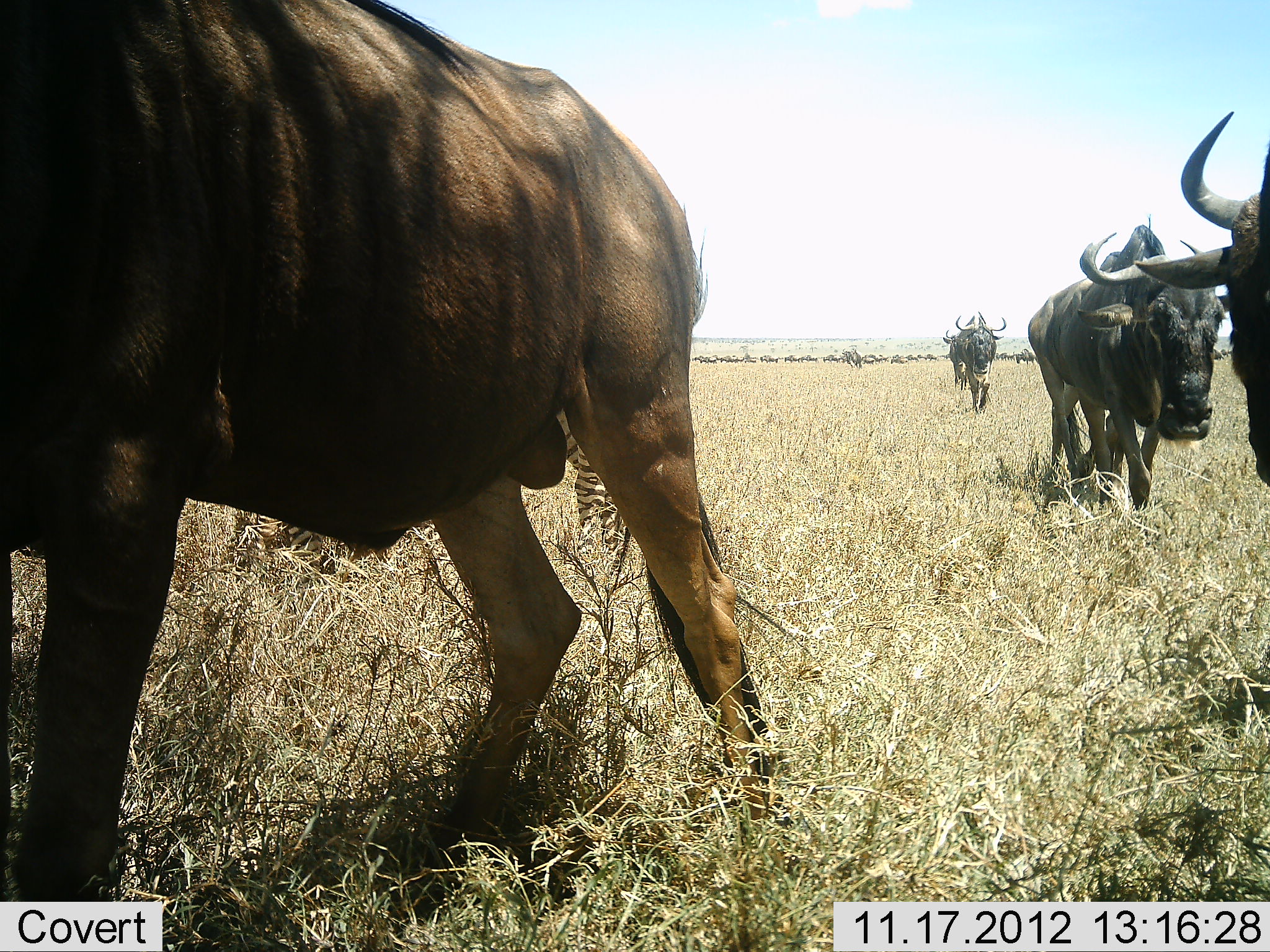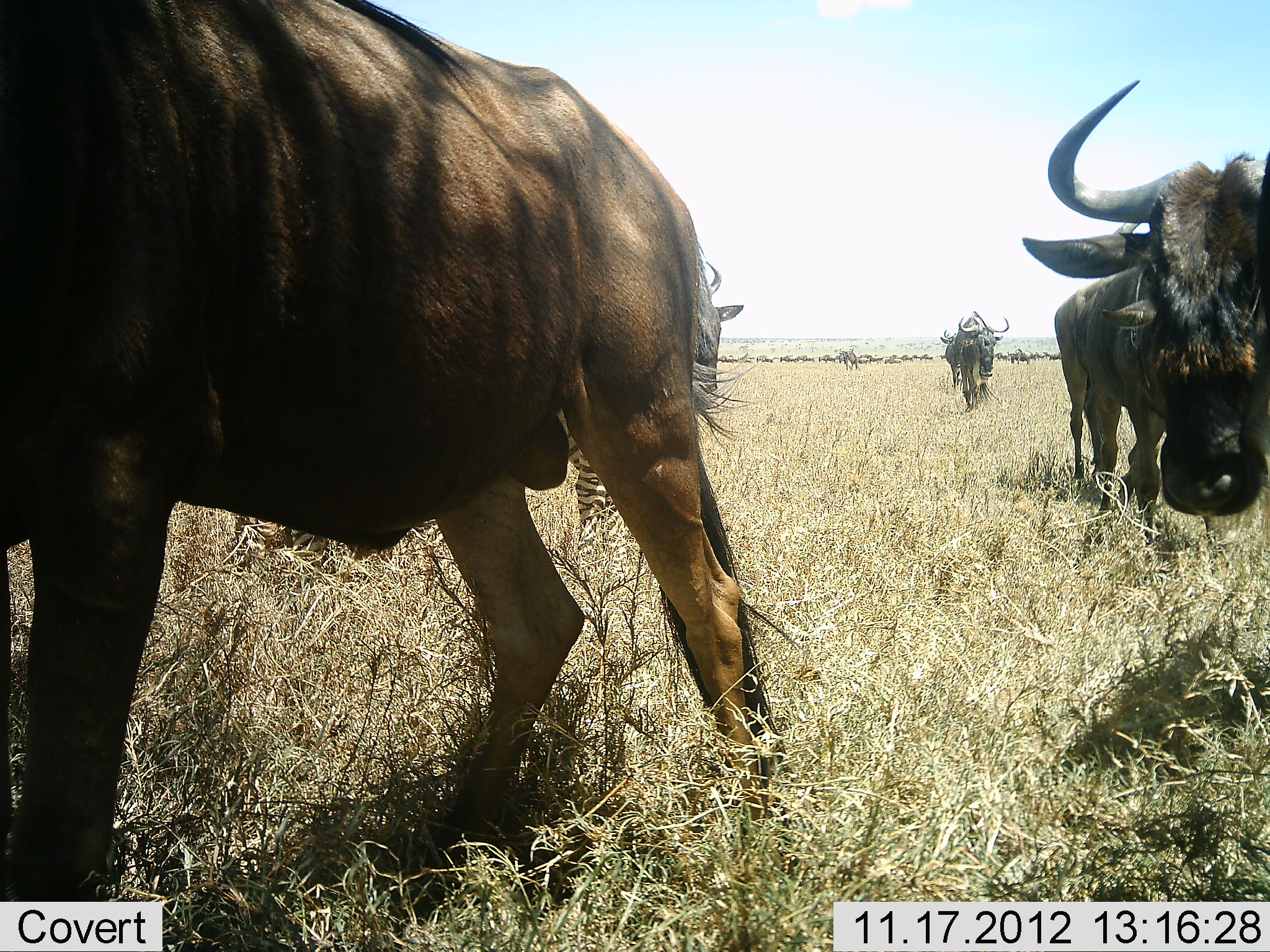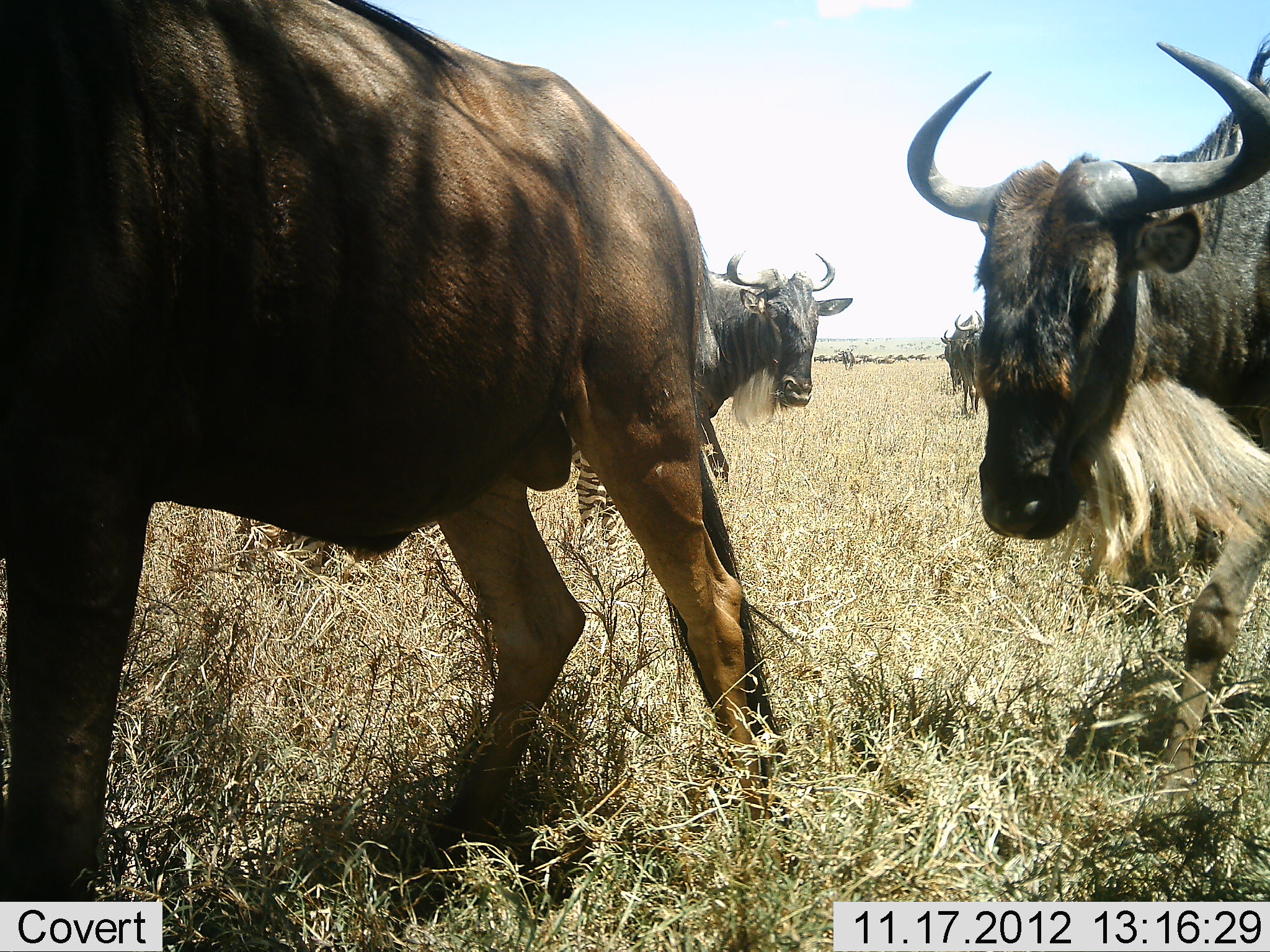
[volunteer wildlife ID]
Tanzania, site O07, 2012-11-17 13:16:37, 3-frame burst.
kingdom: Animalia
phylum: Chordata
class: Mammalia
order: Artiodactyla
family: Bovidae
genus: Connochaetes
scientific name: Connochaetes taurinus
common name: blue wildebeest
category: wildebeest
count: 6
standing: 8%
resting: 0%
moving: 100%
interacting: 8%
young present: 0%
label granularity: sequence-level